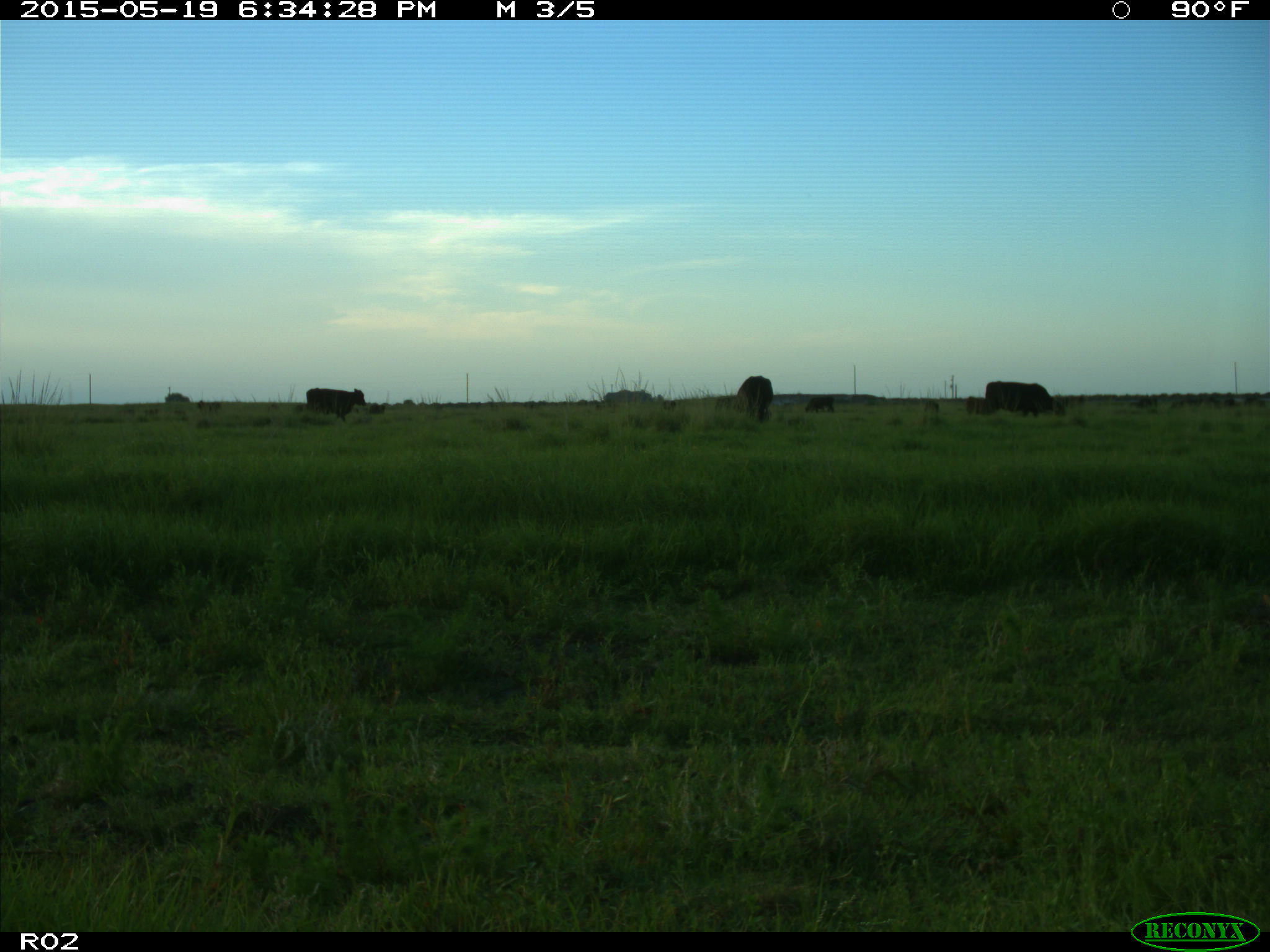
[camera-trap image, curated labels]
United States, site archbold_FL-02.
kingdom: Animalia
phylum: Chordata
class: Mammalia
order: Artiodactyla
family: Bovidae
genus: Bos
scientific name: Bos taurus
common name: domestic cow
Bos taurus (domestic cow).